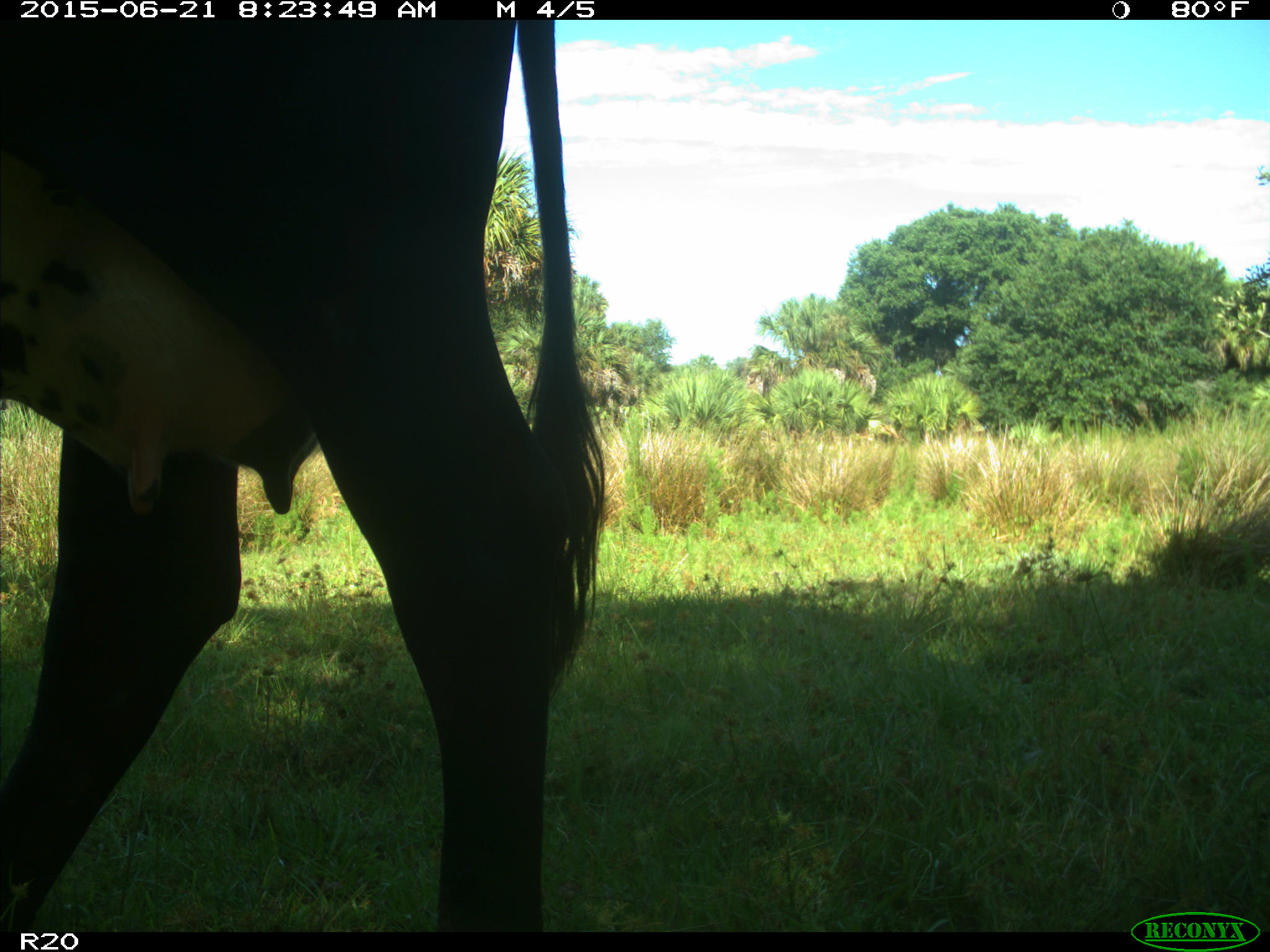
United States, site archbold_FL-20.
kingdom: Animalia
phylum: Chordata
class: Mammalia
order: Artiodactyla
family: Bovidae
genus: Bos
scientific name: Bos taurus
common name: domestic cow